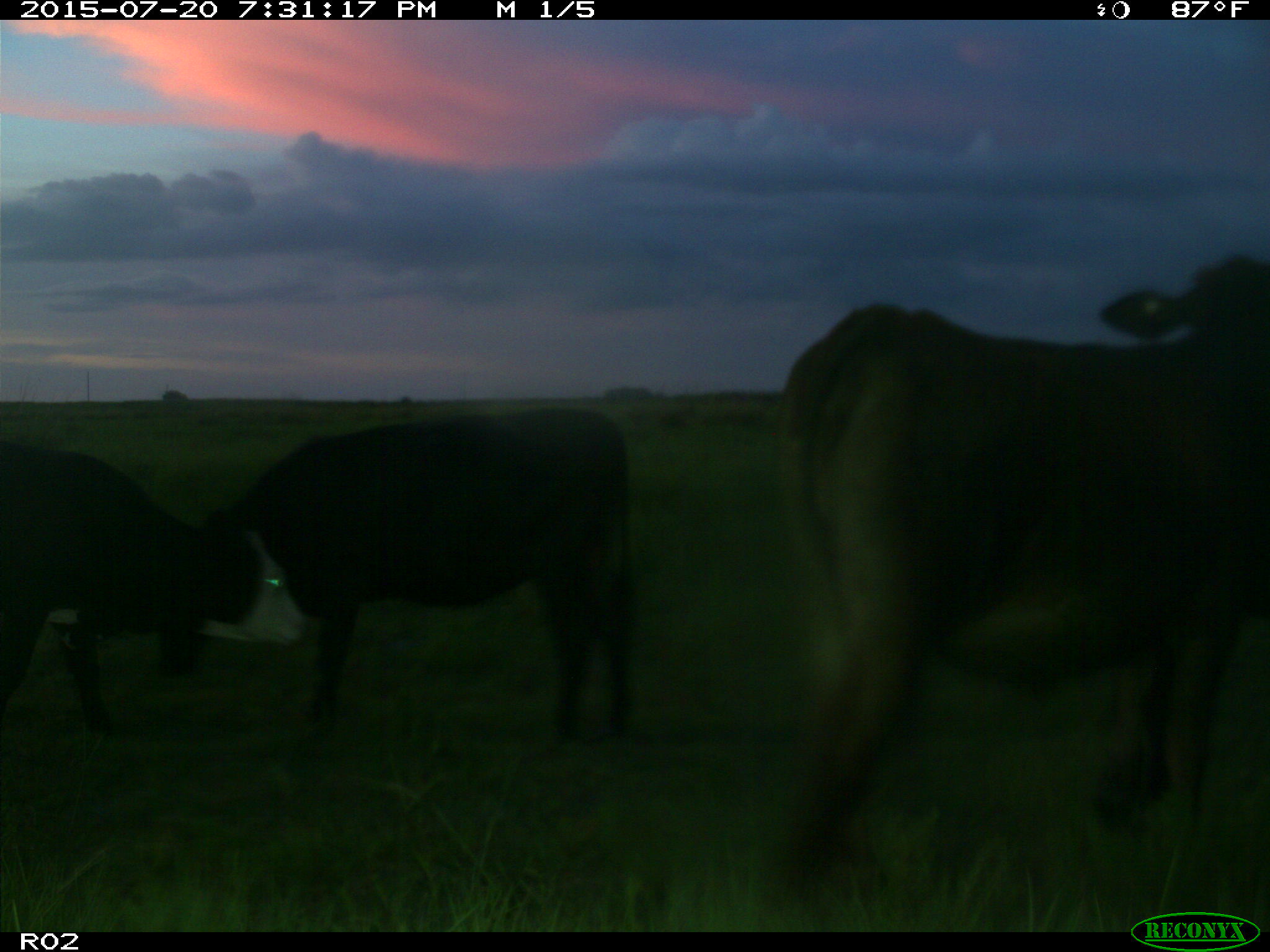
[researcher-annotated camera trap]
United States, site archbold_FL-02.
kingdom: Animalia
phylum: Chordata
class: Mammalia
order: Artiodactyla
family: Bovidae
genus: Bos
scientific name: Bos taurus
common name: domestic cow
Bos taurus (domestic cow).